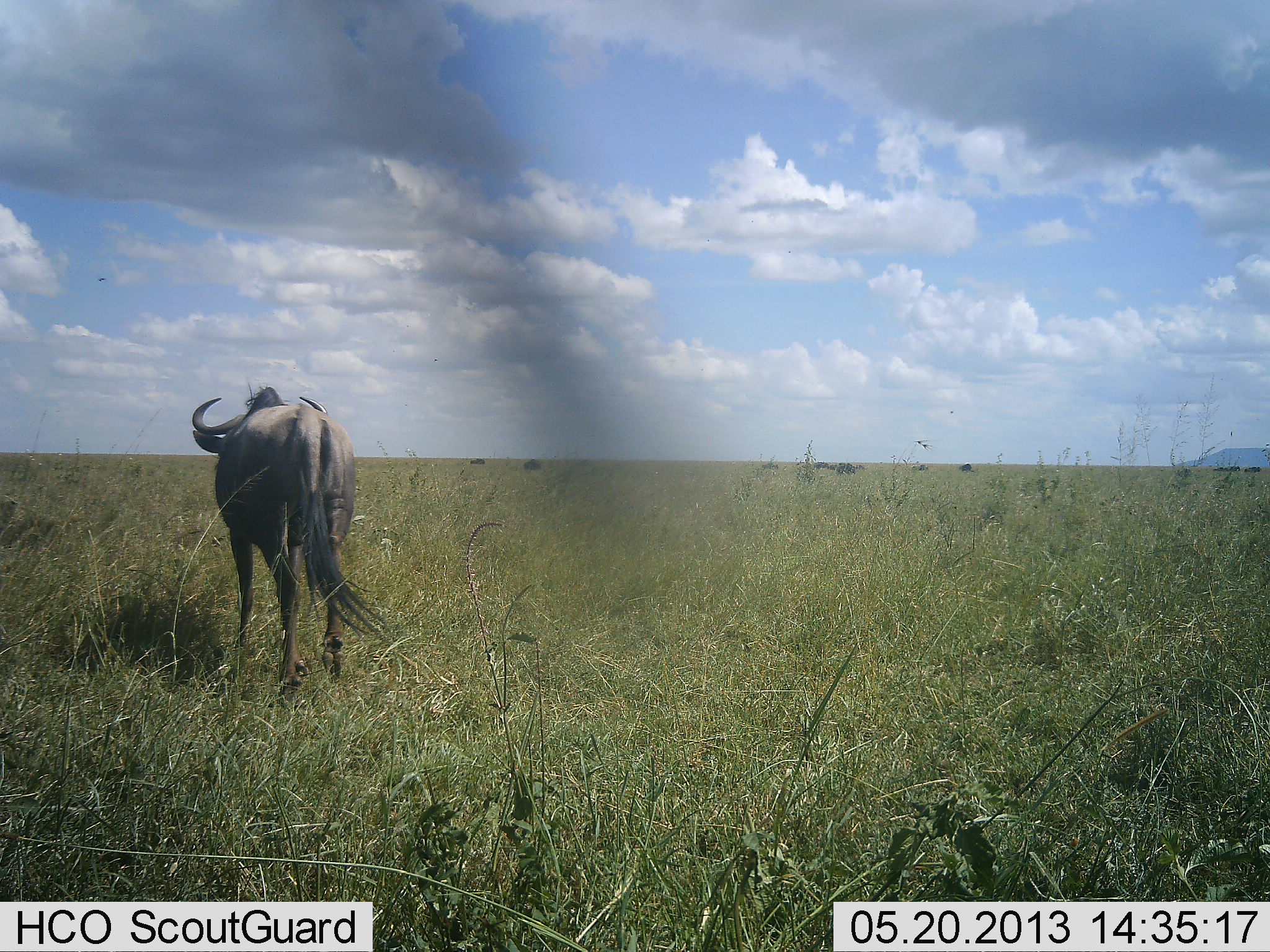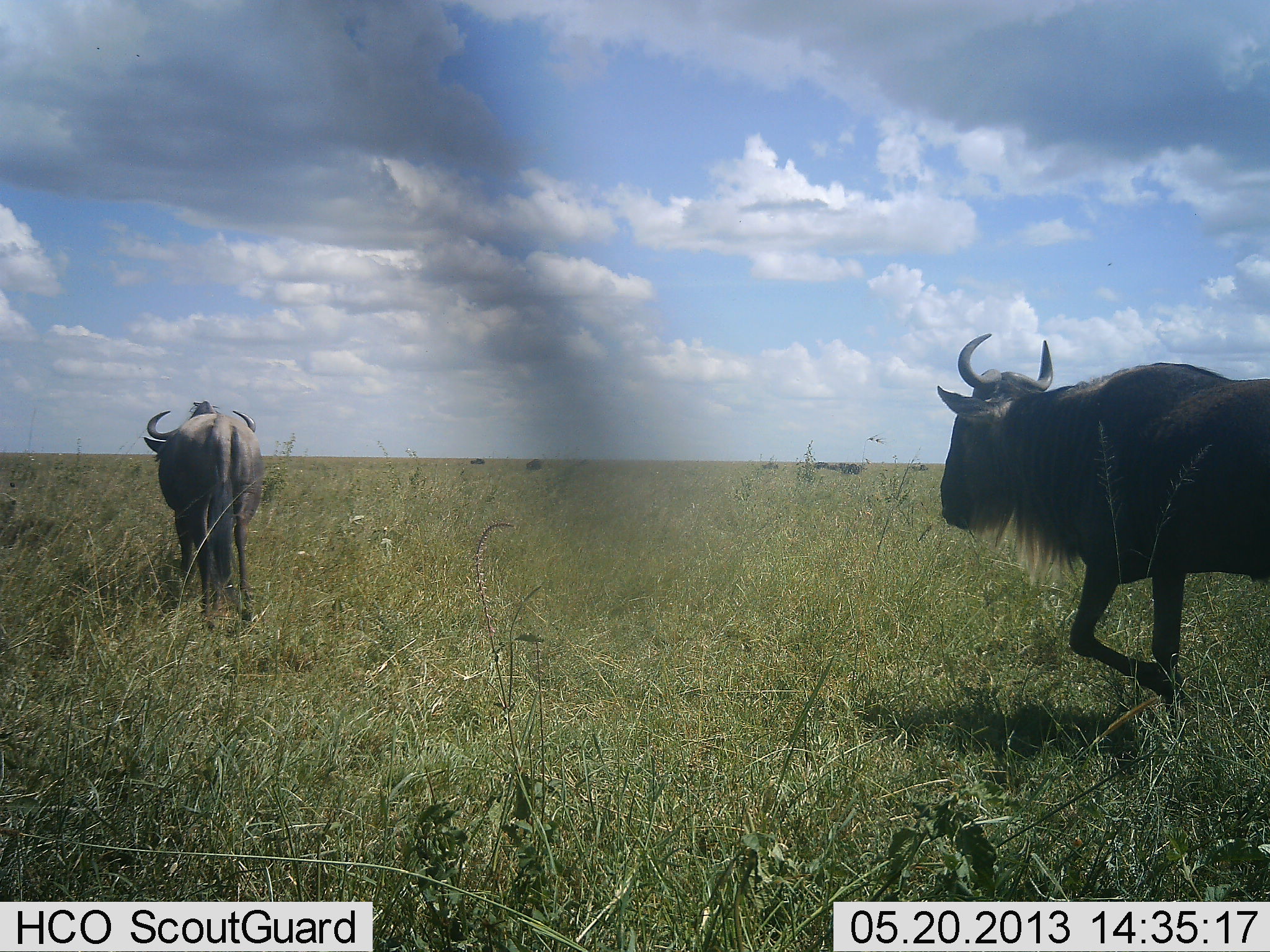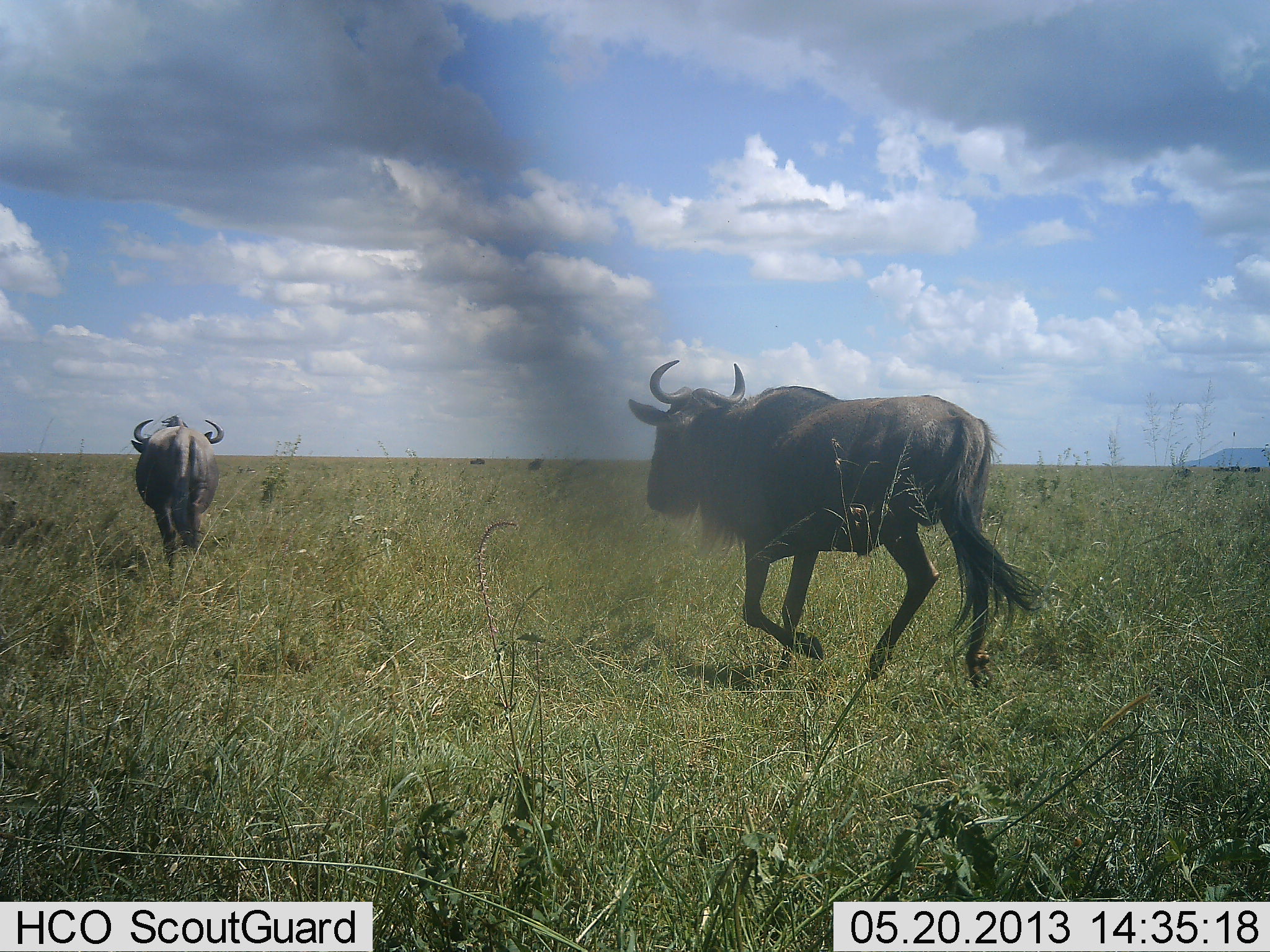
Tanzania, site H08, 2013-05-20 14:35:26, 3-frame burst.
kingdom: Animalia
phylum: Chordata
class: Mammalia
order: Artiodactyla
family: Bovidae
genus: Connochaetes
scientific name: Connochaetes taurinus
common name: blue wildebeest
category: wildebeest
Wildebeest (blue wildebeest) (Connochaetes taurinus), count 2. Behavior (volunteer vote fractions): standing 20%, resting 0%, moving 100%, interacting 0%. Young present (vote fraction): 0%. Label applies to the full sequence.